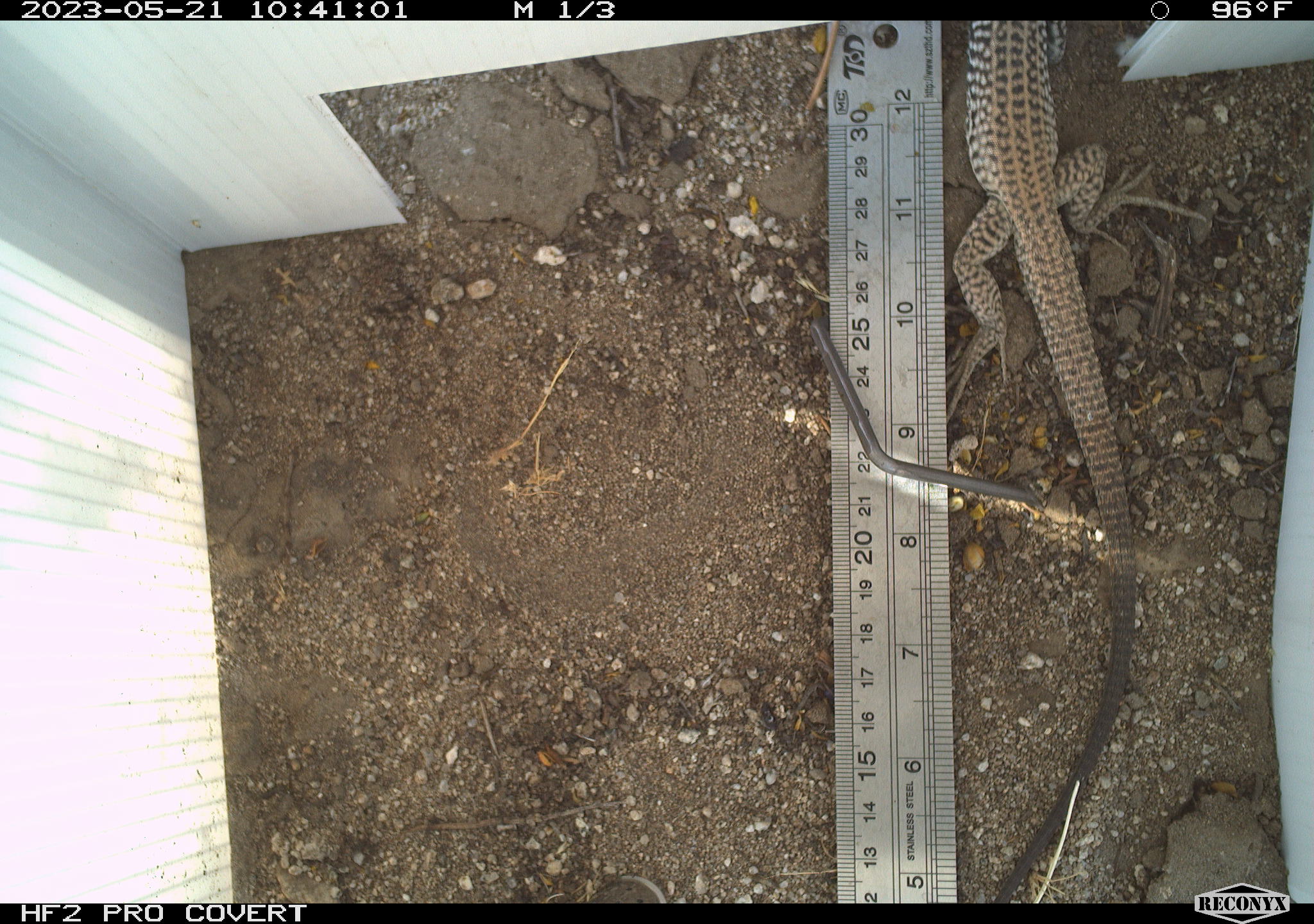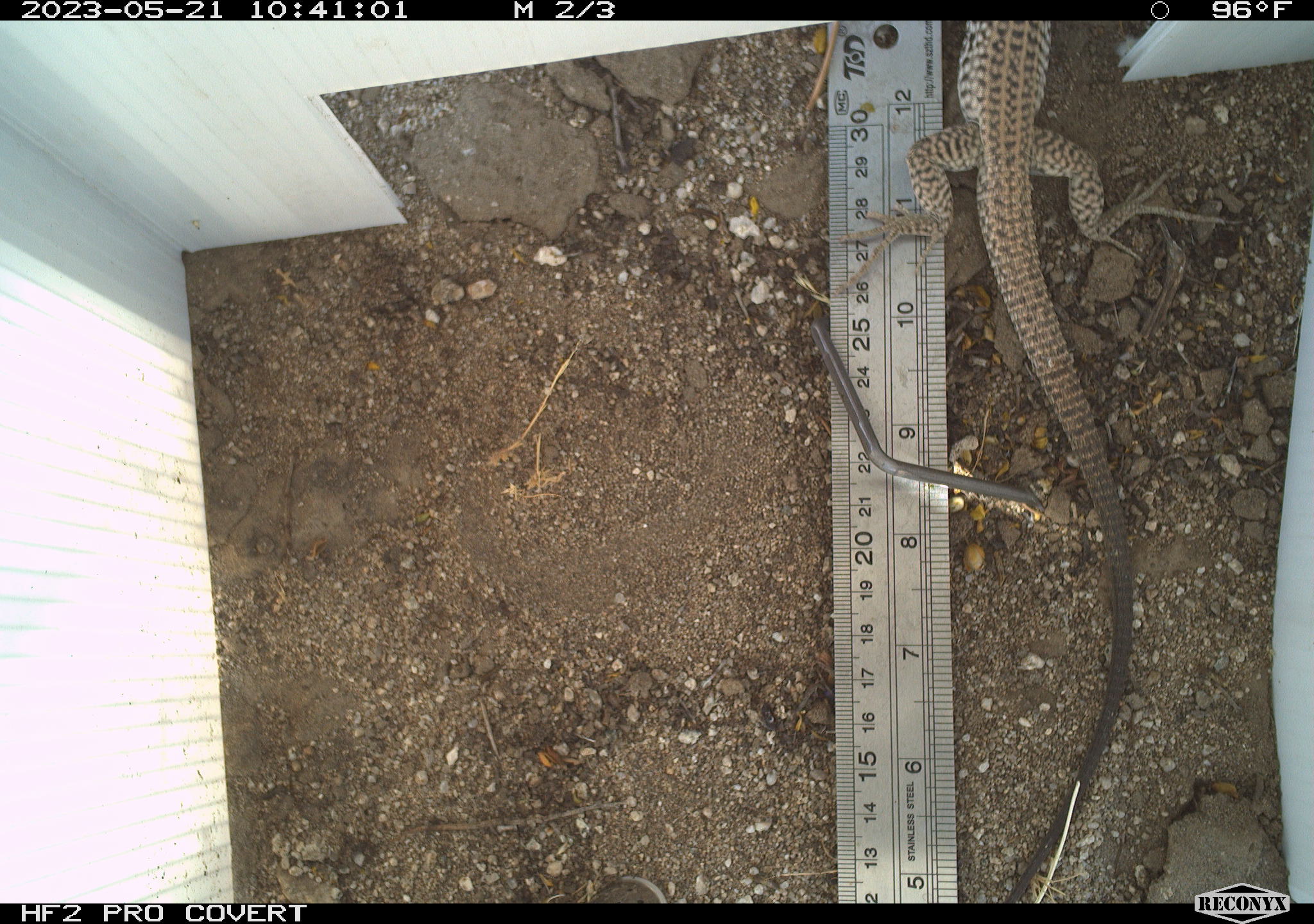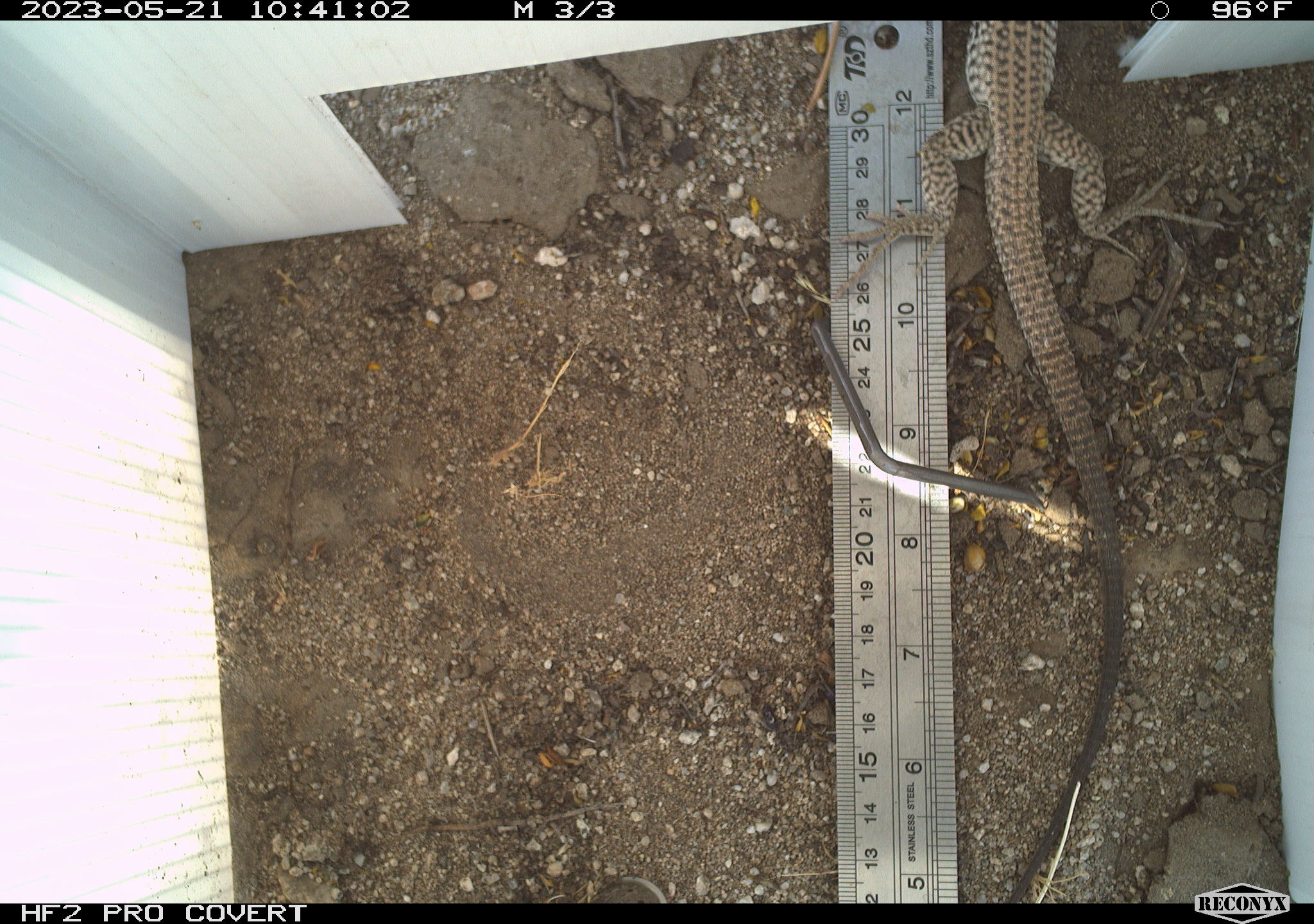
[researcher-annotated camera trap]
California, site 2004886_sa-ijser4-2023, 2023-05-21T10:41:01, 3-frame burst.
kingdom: Animalia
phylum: Chordata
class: Reptilia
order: Squamata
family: Teiidae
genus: Aspidoscelis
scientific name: Aspidoscelis tigris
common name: western whiptail